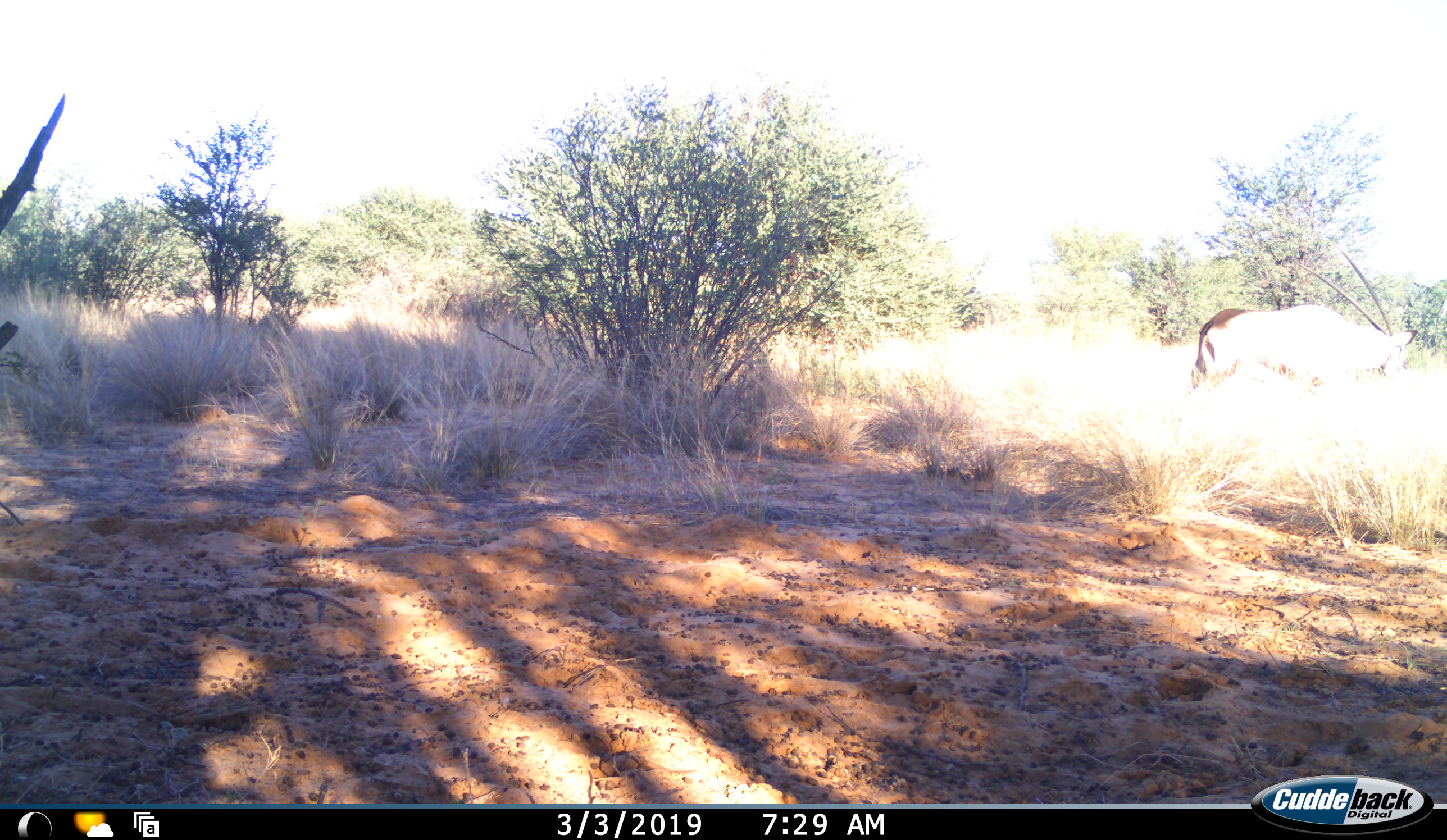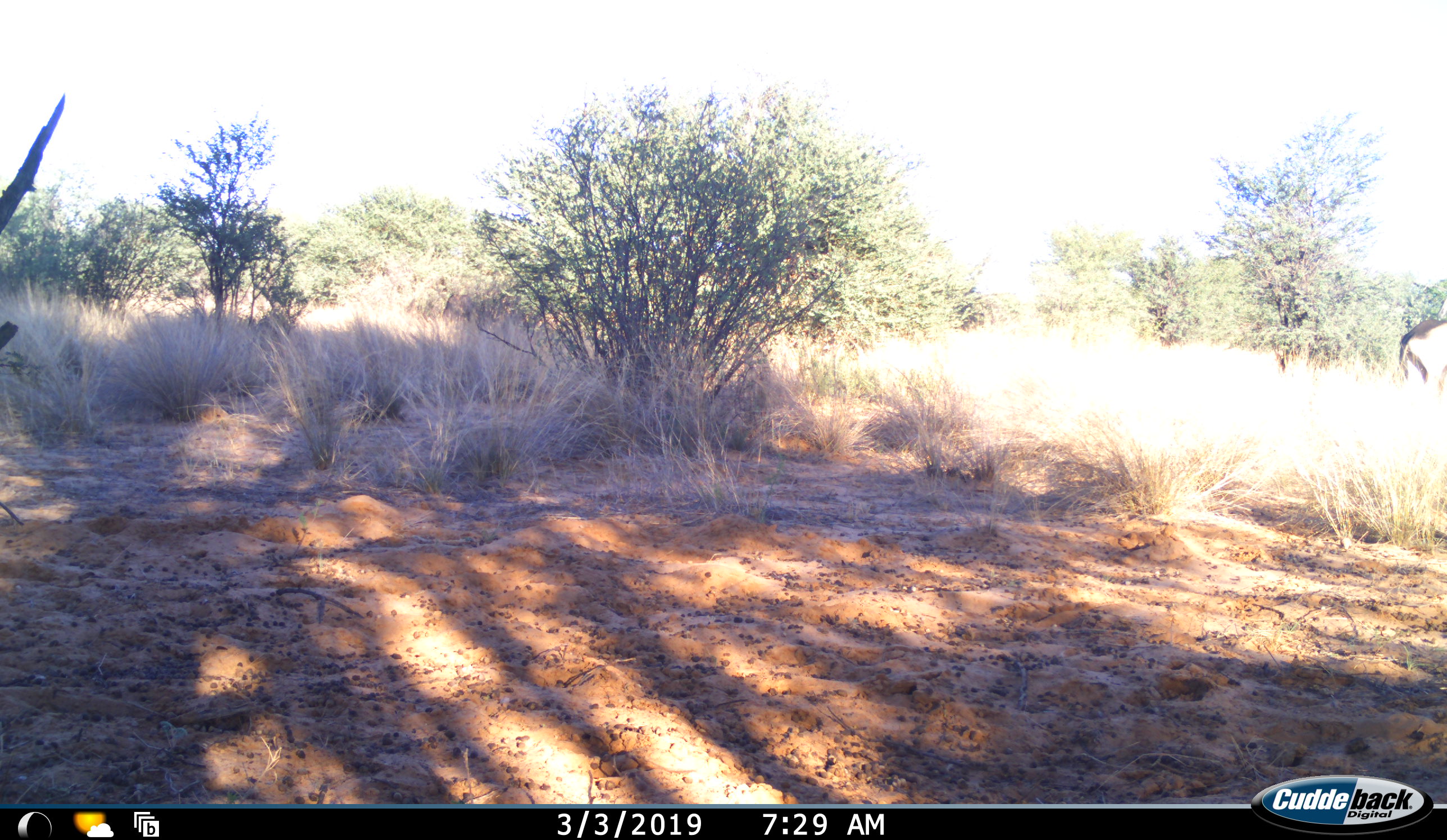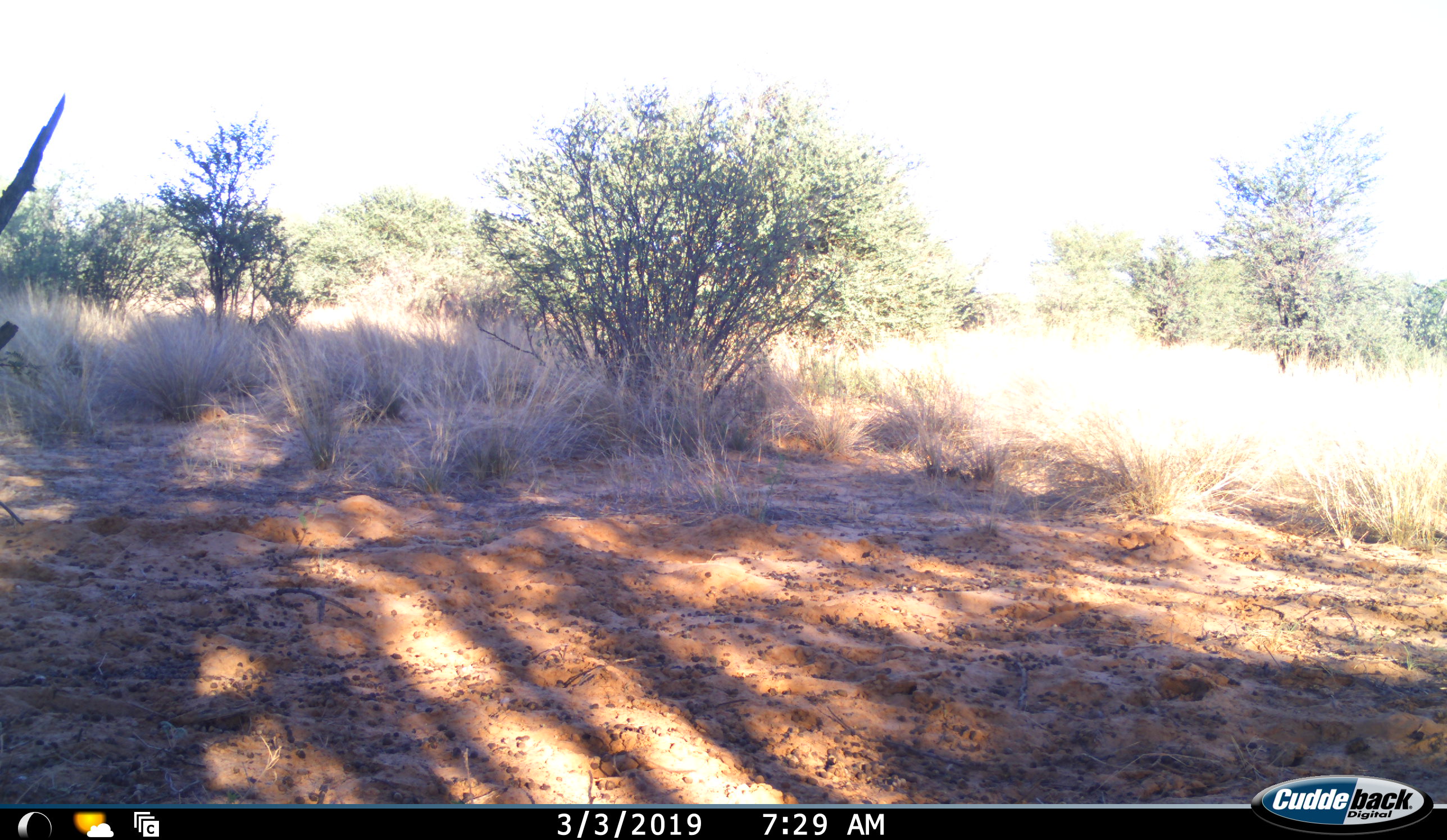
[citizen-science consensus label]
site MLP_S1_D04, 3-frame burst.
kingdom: Animalia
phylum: Chordata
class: Mammalia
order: Artiodactyla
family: Bovidae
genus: Oryx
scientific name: Oryx gazella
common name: gemsbok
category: oryx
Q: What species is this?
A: Oryx (gemsbok) (Oryx gazella).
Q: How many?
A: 1.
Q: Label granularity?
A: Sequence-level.